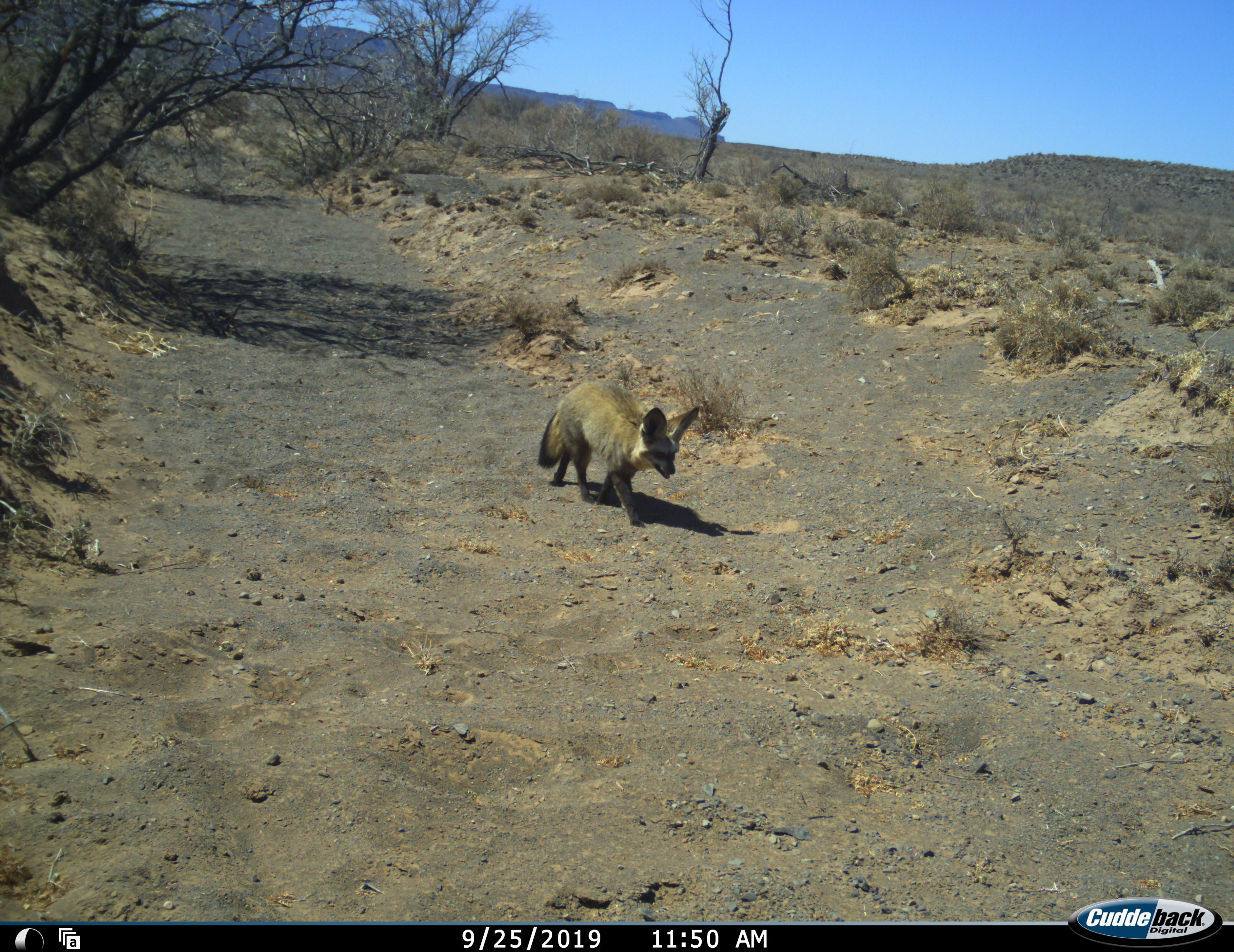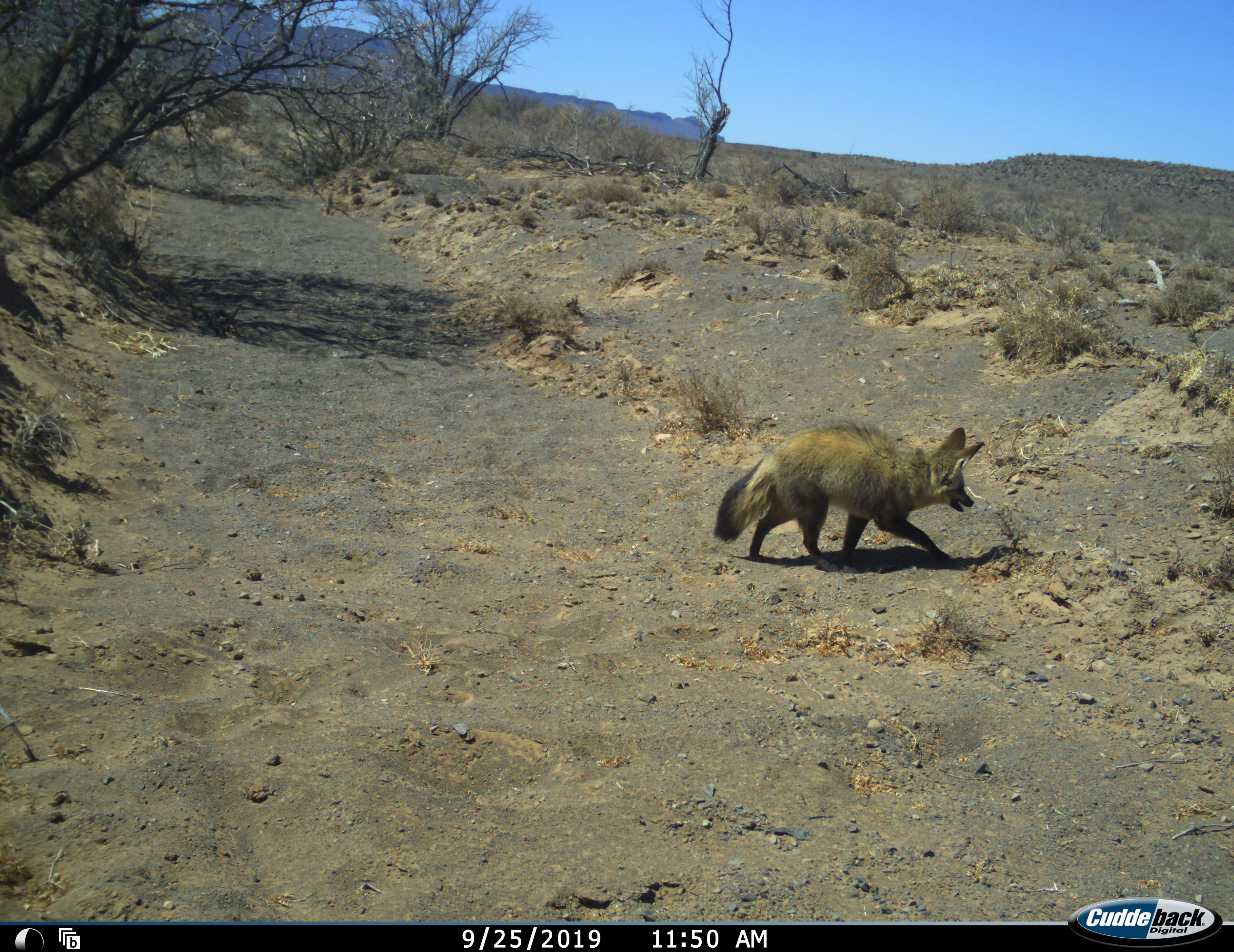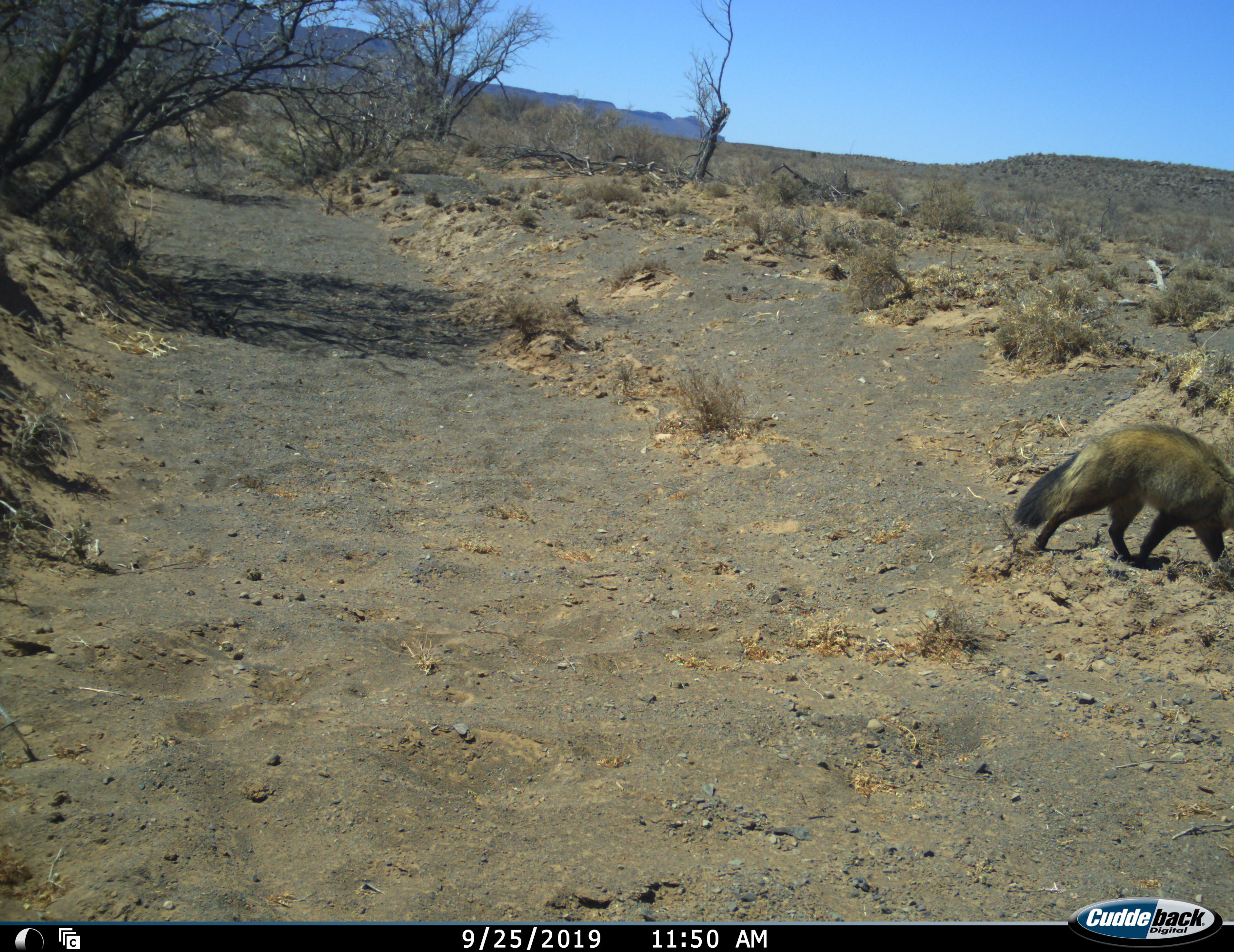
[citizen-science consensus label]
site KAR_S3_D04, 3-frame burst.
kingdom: Animalia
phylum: Chordata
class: Mammalia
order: Carnivora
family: Canidae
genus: Otocyon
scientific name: Otocyon megalotis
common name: bat-eared fox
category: foxbateared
Foxbateared (bat-eared fox) (Otocyon megalotis), count 1. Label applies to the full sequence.